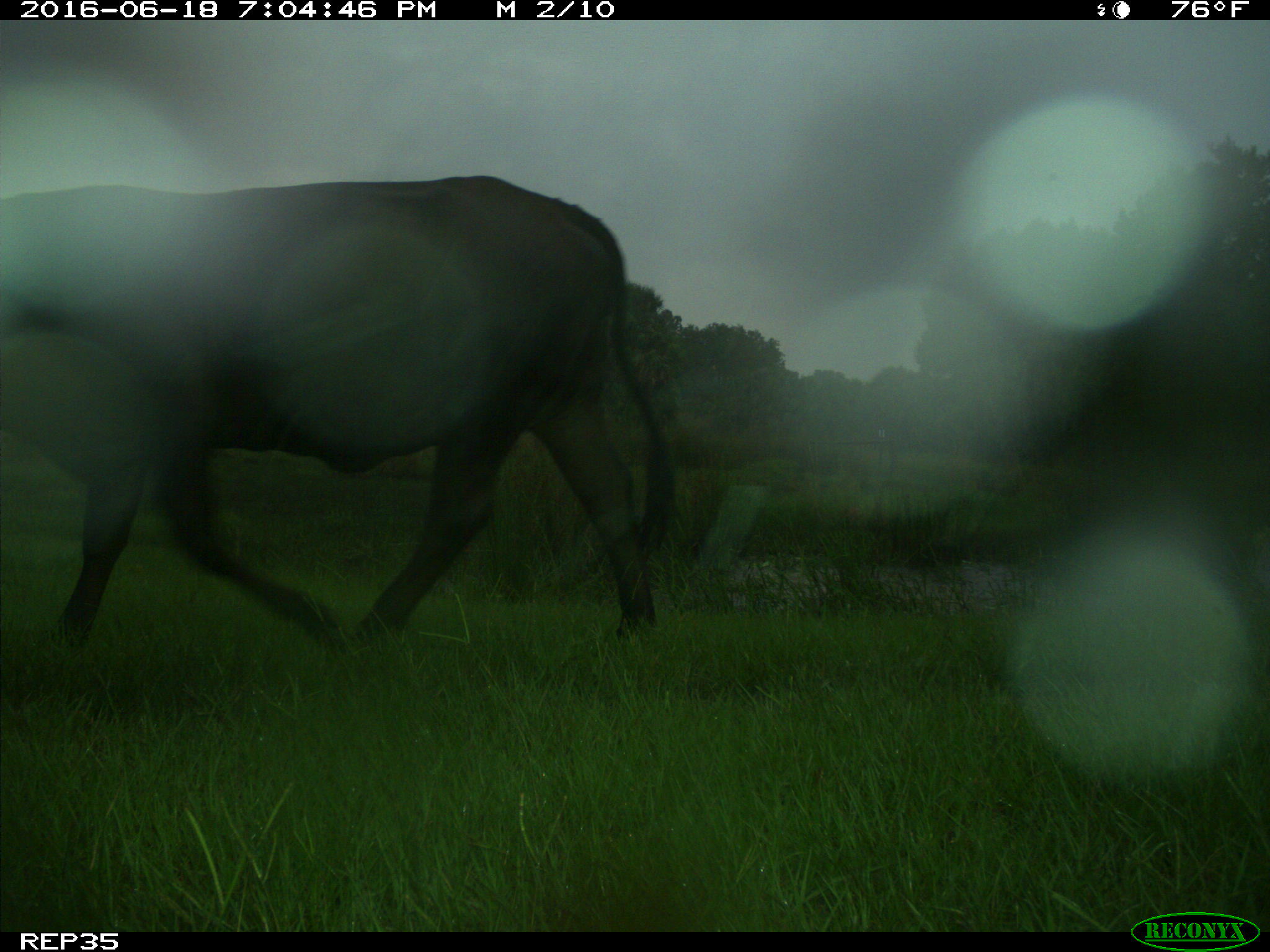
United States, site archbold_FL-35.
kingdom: Animalia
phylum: Chordata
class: Mammalia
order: Artiodactyla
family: Bovidae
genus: Bos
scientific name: Bos taurus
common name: domestic cow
Bos taurus (domestic cow).